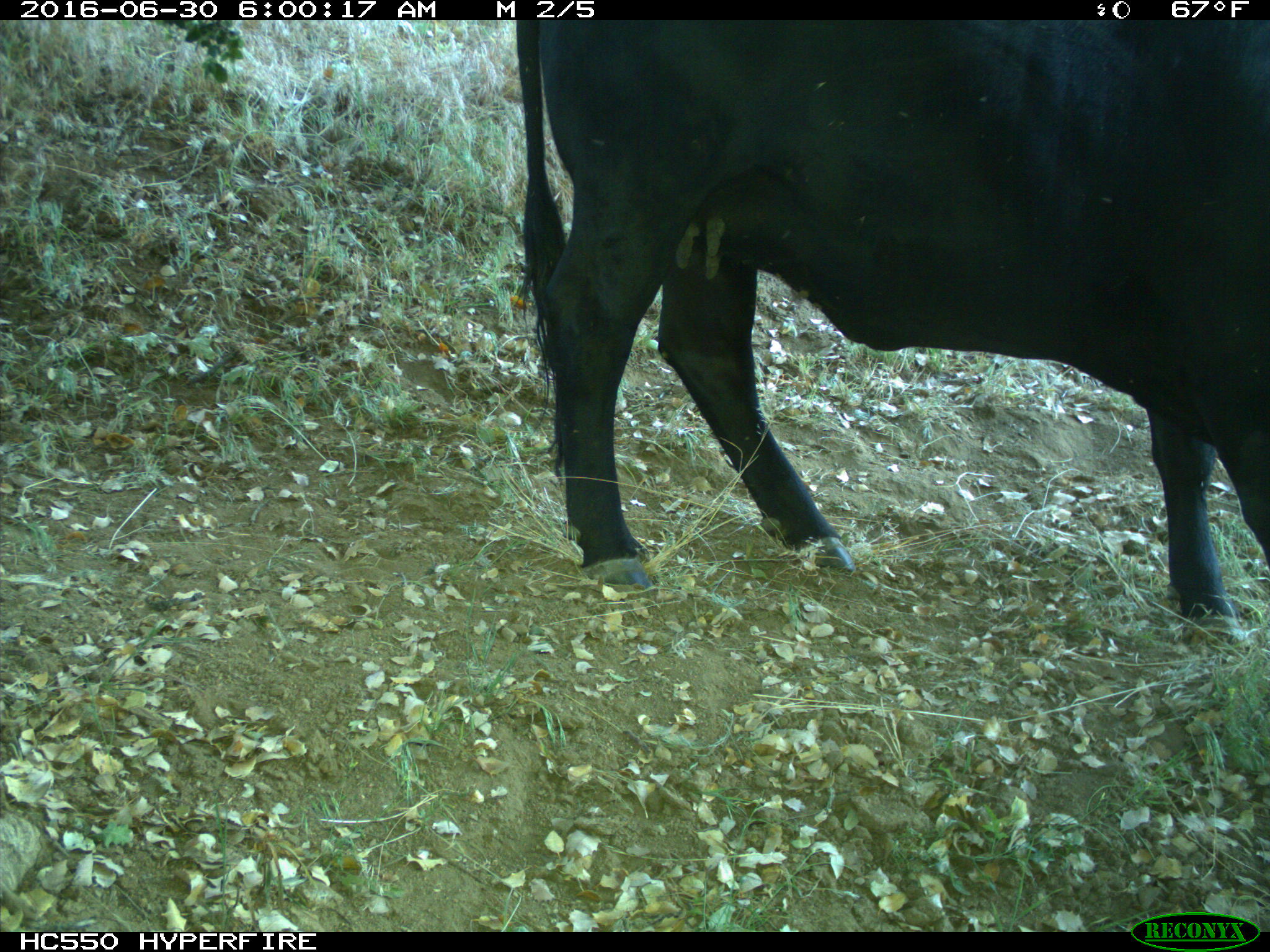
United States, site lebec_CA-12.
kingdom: Animalia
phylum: Chordata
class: Mammalia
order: Artiodactyla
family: Bovidae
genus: Bos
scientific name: Bos taurus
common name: domestic cow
Bos taurus (domestic cow).